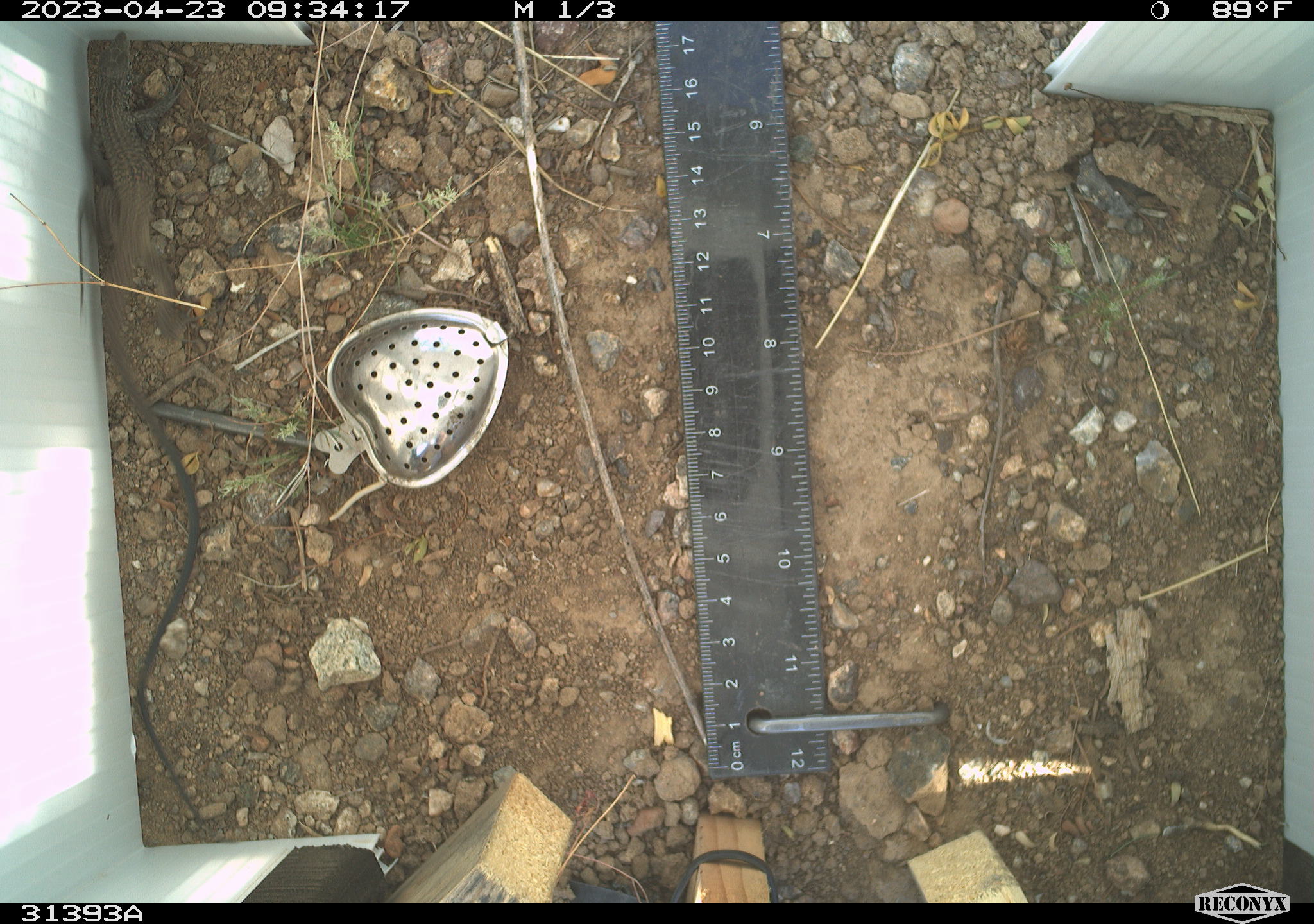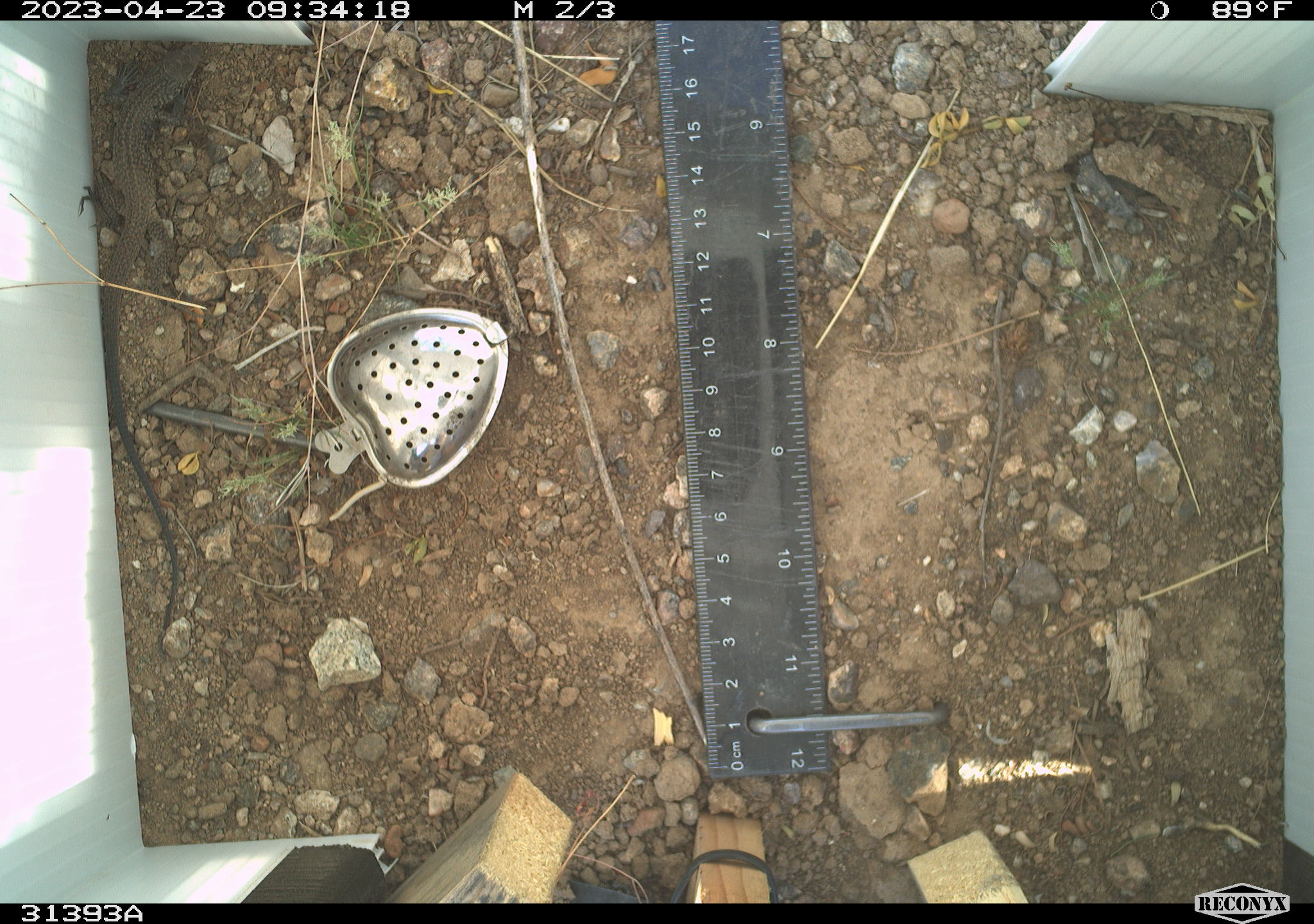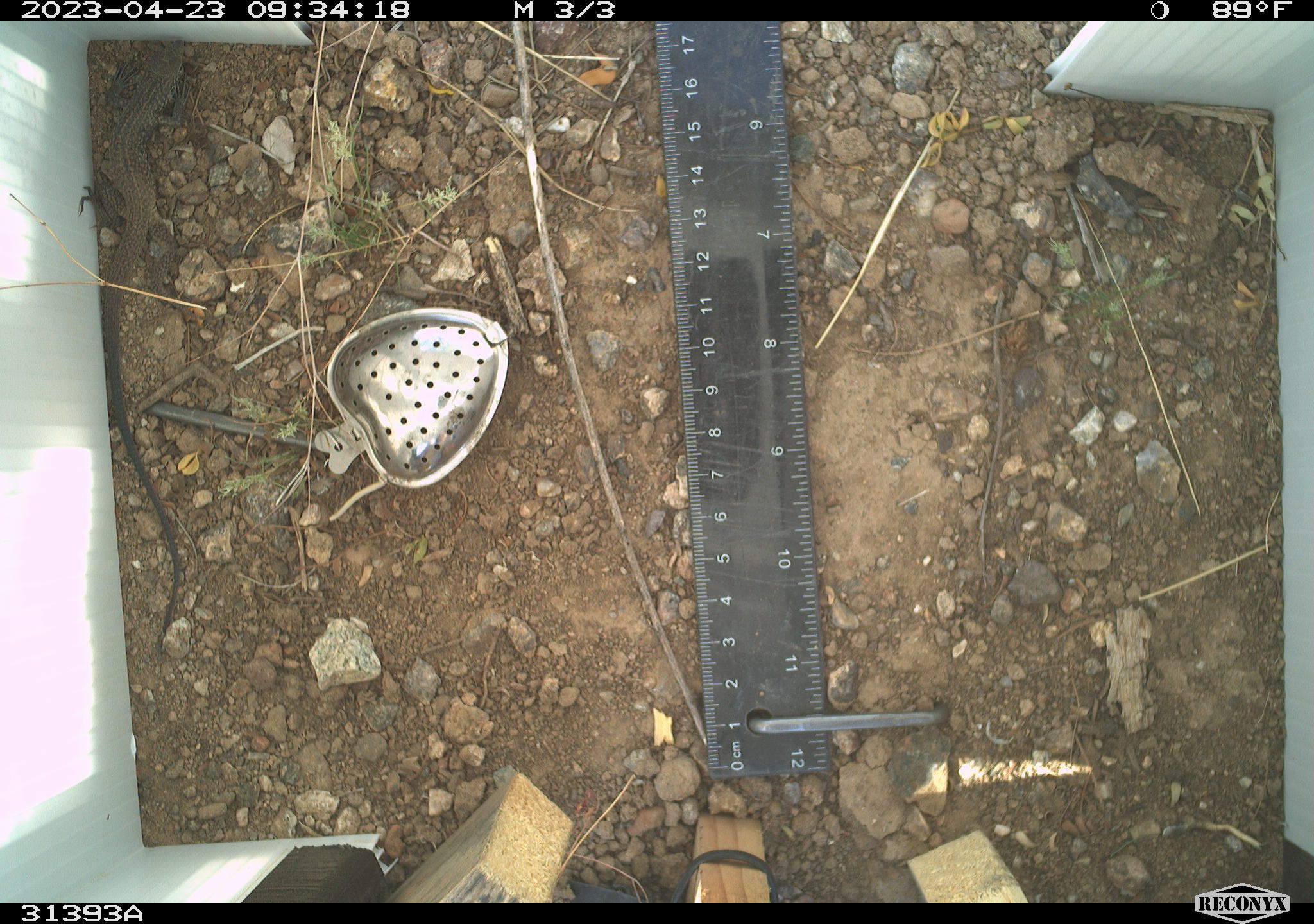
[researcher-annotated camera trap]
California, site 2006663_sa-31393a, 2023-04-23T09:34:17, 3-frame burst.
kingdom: Animalia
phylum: Chordata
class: Reptilia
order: Squamata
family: Teiidae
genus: Aspidoscelis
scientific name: Aspidoscelis tigris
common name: western whiptail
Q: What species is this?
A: Western whiptail (Aspidoscelis tigris).